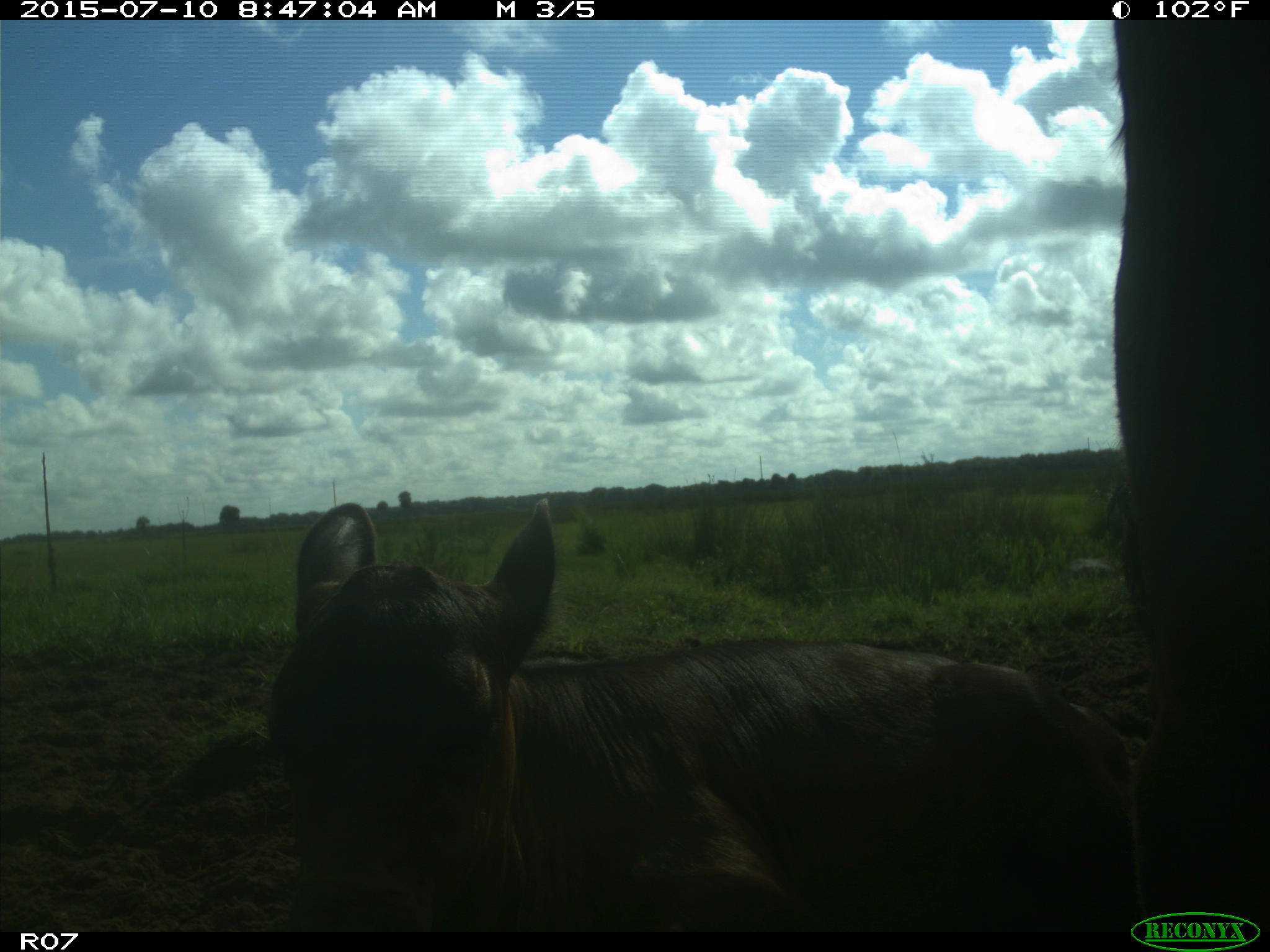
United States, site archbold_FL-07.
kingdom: Animalia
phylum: Chordata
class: Mammalia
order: Artiodactyla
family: Bovidae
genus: Bos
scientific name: Bos taurus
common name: domestic cow